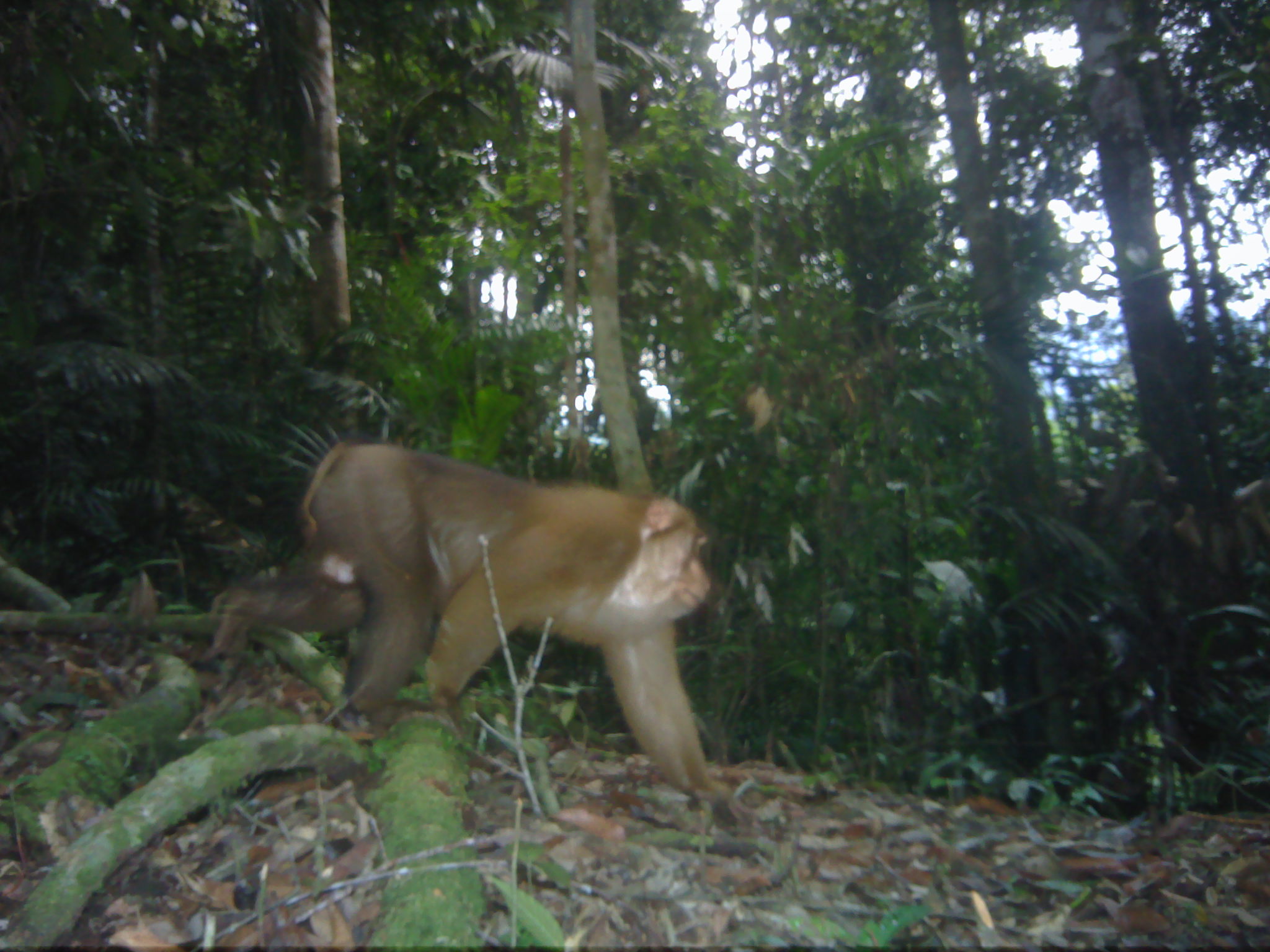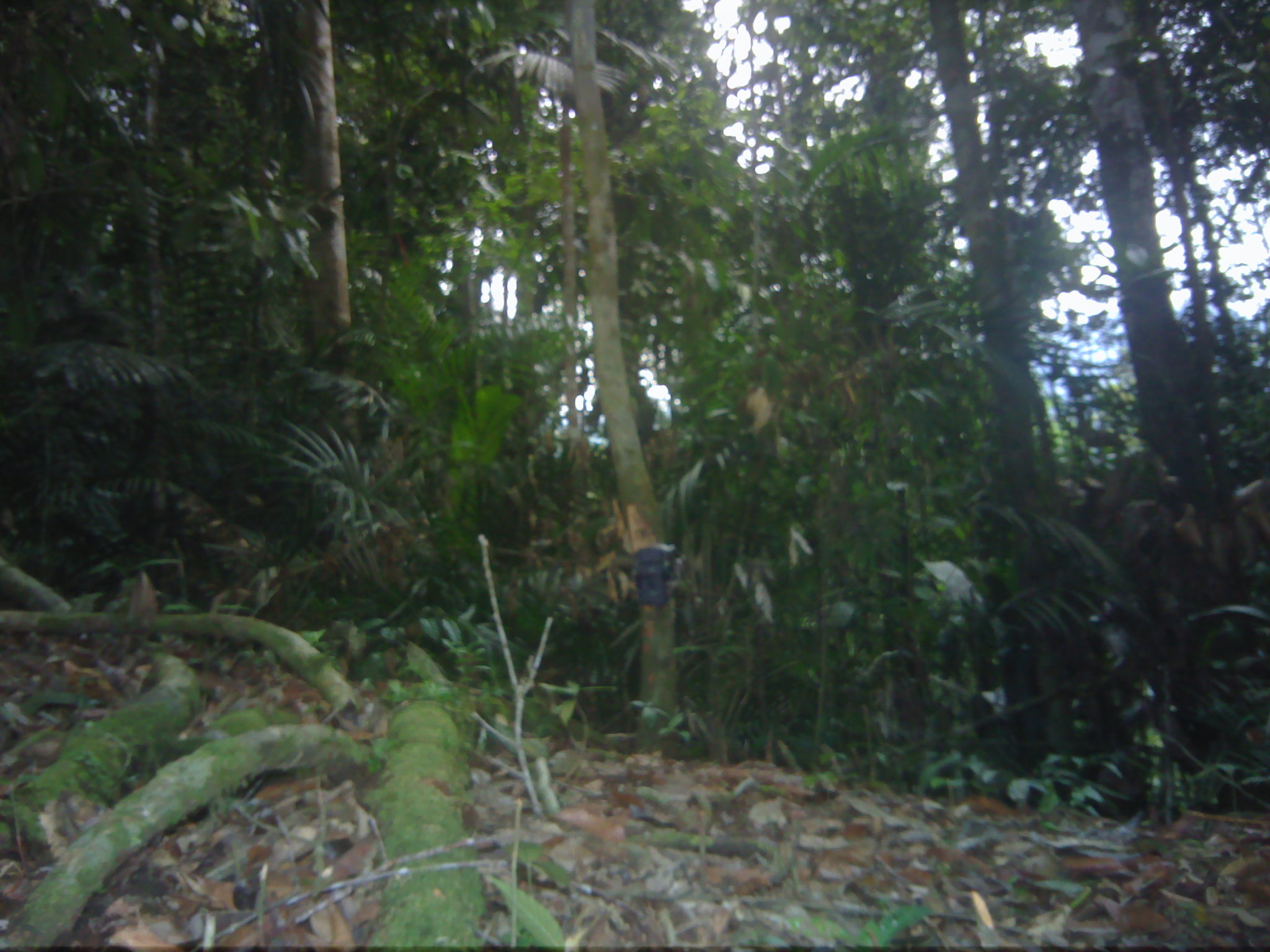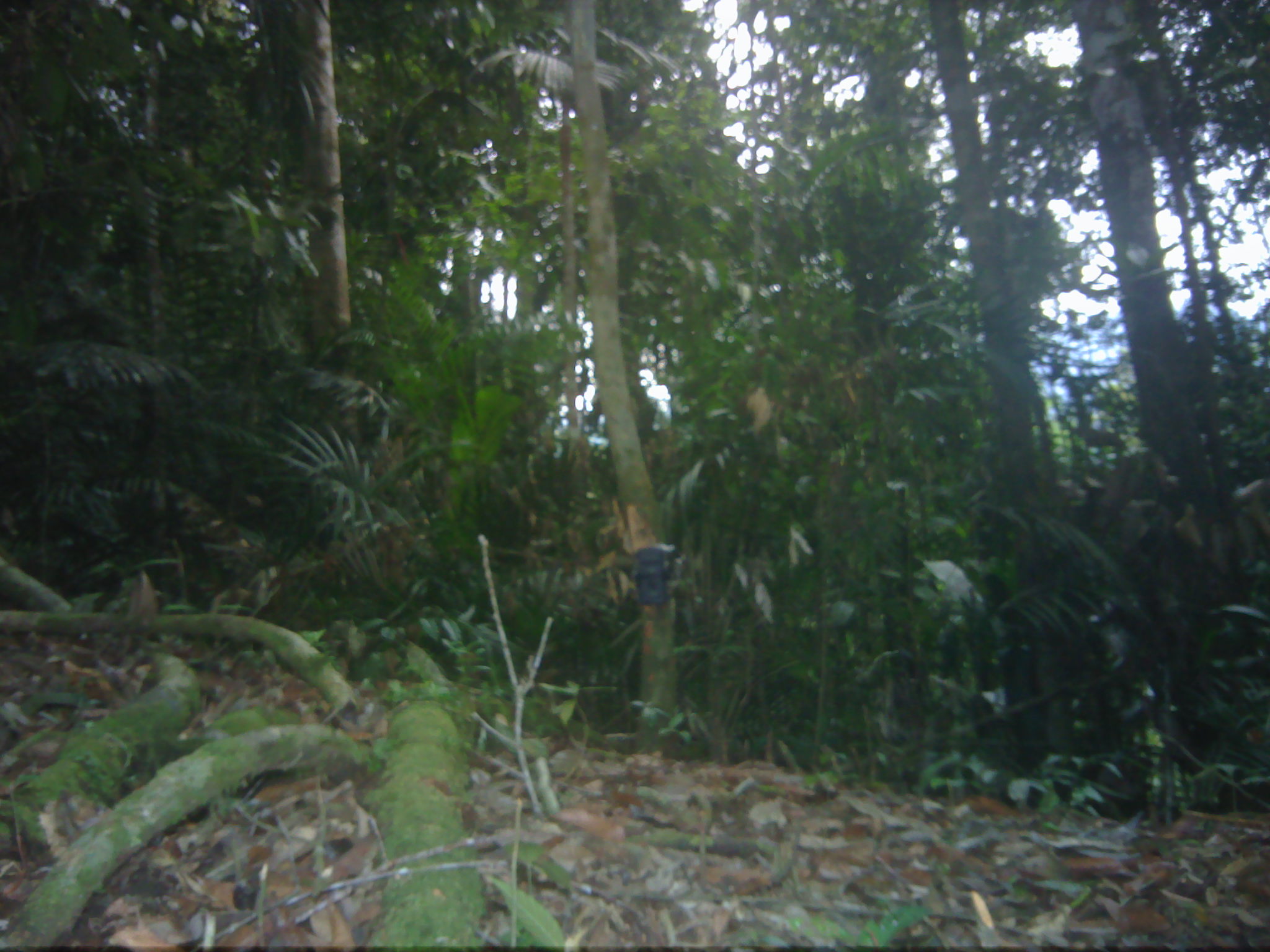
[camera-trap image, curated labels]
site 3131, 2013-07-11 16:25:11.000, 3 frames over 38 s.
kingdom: Animalia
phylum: Chordata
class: Mammalia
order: Primates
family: Cercopithecidae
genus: Macaca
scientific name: Macaca nemestrina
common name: southern pig-tailed macaque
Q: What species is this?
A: Macaca nemestrina (southern pig-tailed macaque).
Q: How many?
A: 1.